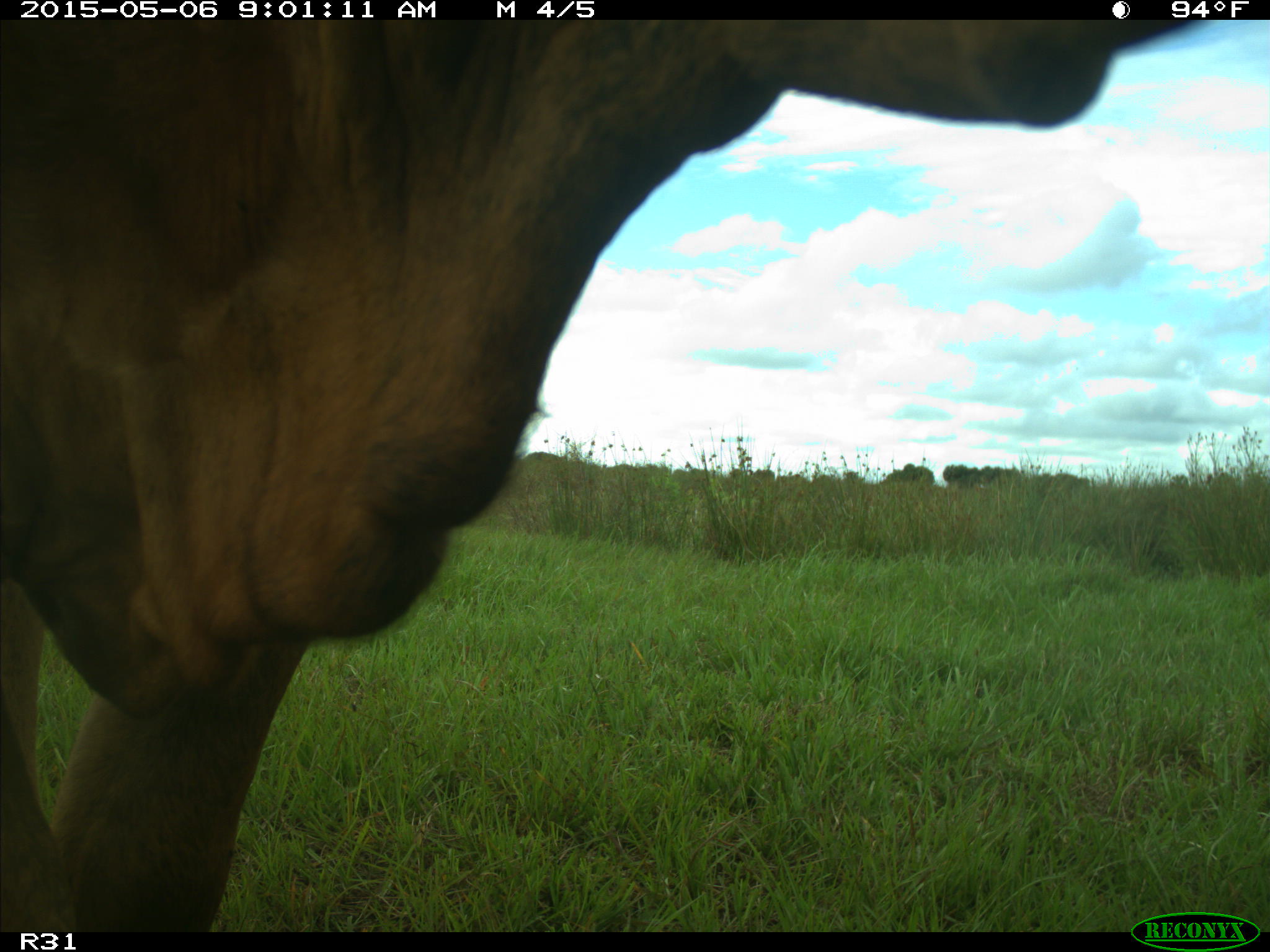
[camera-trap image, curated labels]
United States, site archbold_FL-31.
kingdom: Animalia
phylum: Chordata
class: Mammalia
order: Artiodactyla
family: Bovidae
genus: Bos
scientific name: Bos taurus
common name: domestic cow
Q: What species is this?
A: Bos taurus (domestic cow).